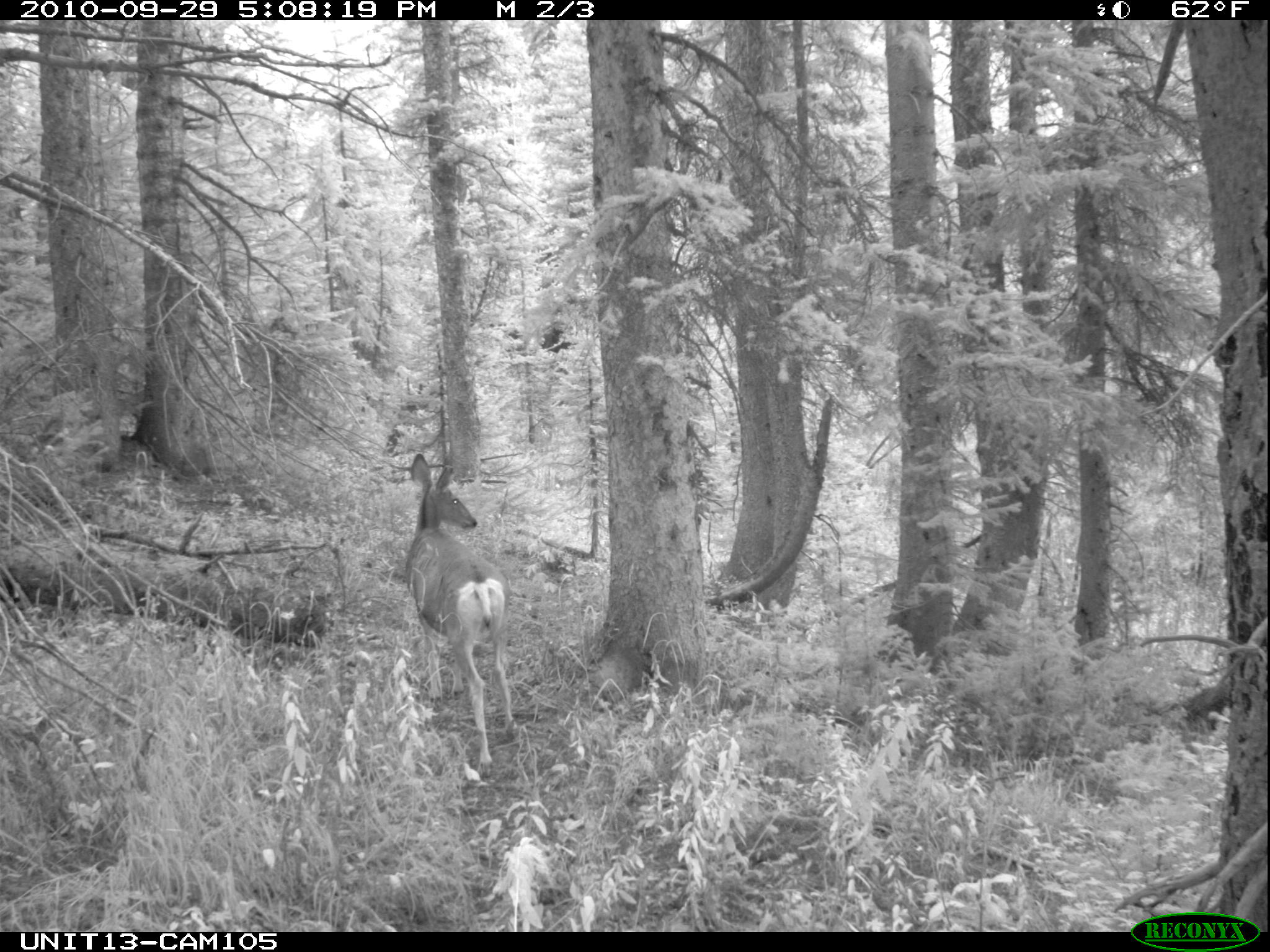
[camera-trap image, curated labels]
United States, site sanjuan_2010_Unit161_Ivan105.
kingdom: Animalia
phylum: Chordata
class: Mammalia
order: Artiodactyla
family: Cervidae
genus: Odocoileus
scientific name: Odocoileus hemionus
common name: mule deer